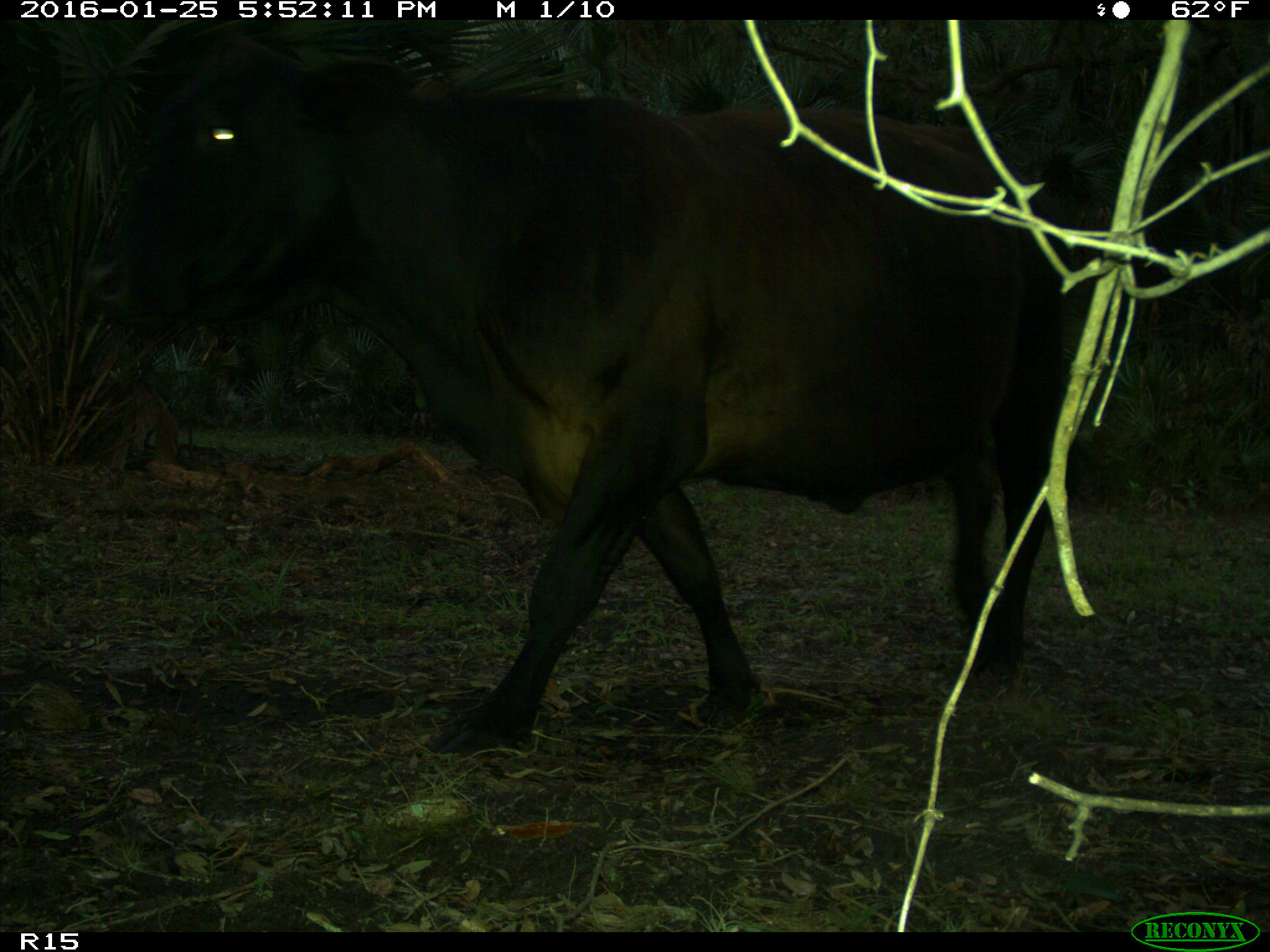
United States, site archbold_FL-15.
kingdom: Animalia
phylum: Chordata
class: Mammalia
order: Artiodactyla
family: Bovidae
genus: Bos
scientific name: Bos taurus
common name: domestic cow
Bos taurus (domestic cow).